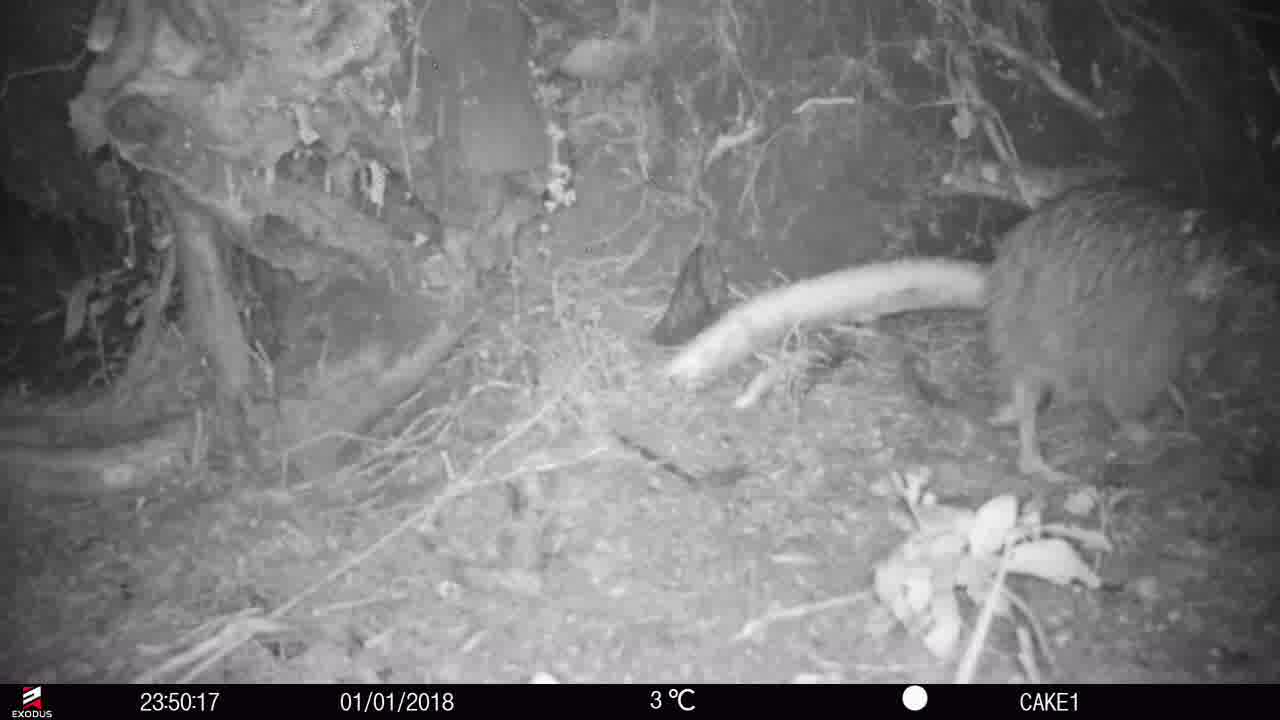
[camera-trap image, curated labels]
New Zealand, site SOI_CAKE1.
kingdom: Animalia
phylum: Chordata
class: Aves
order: Apterygiformes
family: Apterygidae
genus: Apteryx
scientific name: Apteryx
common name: kiwi